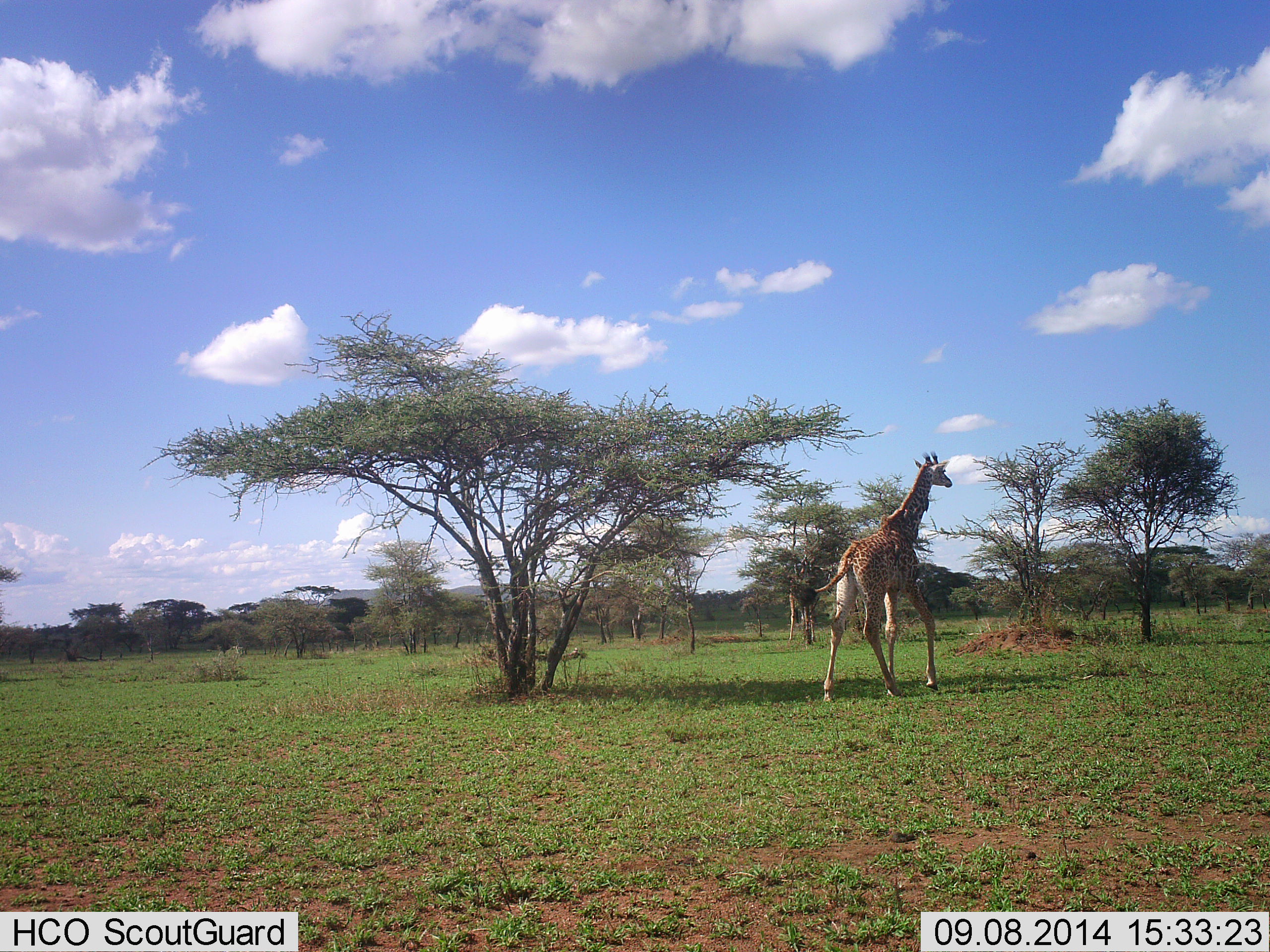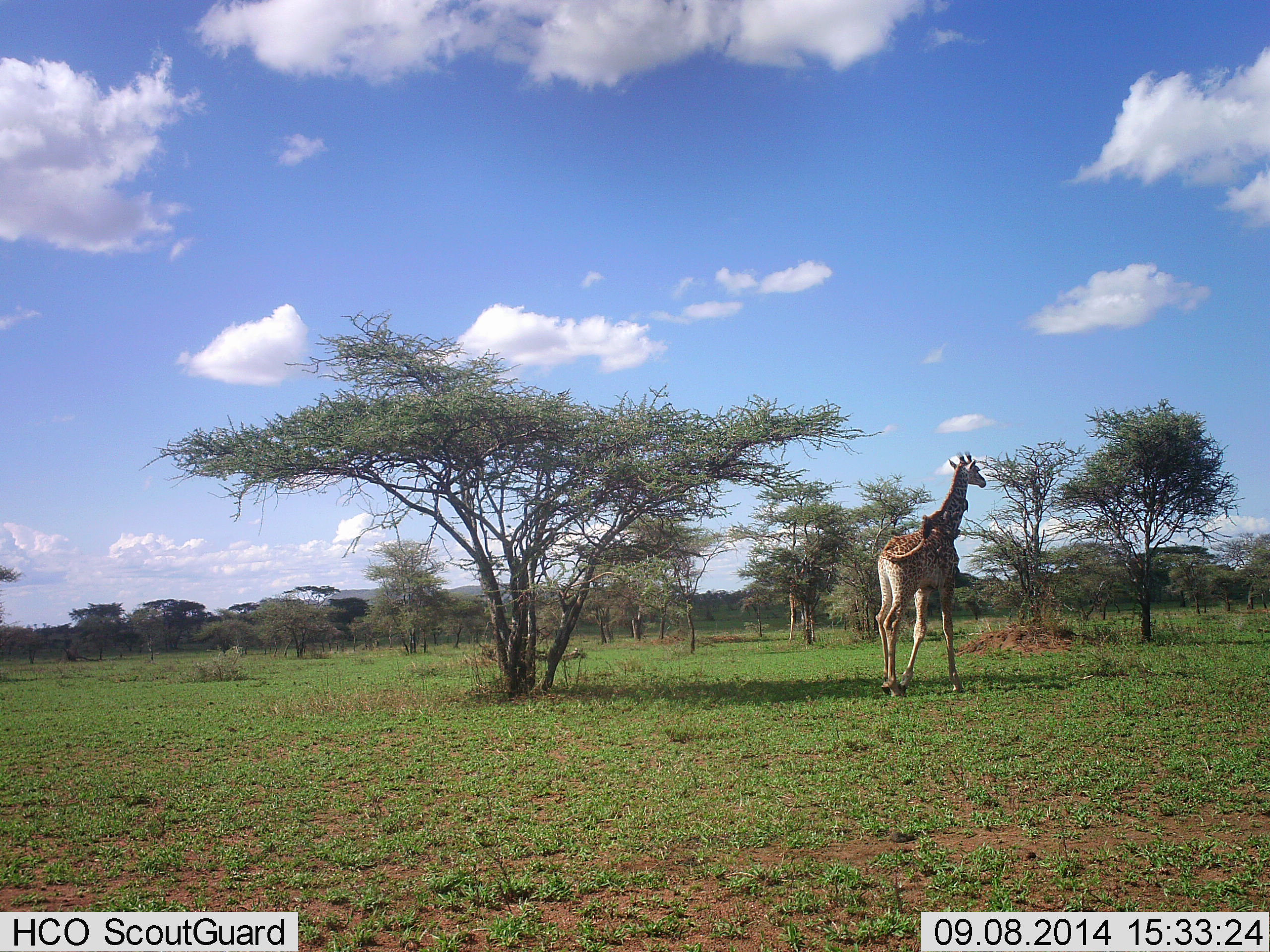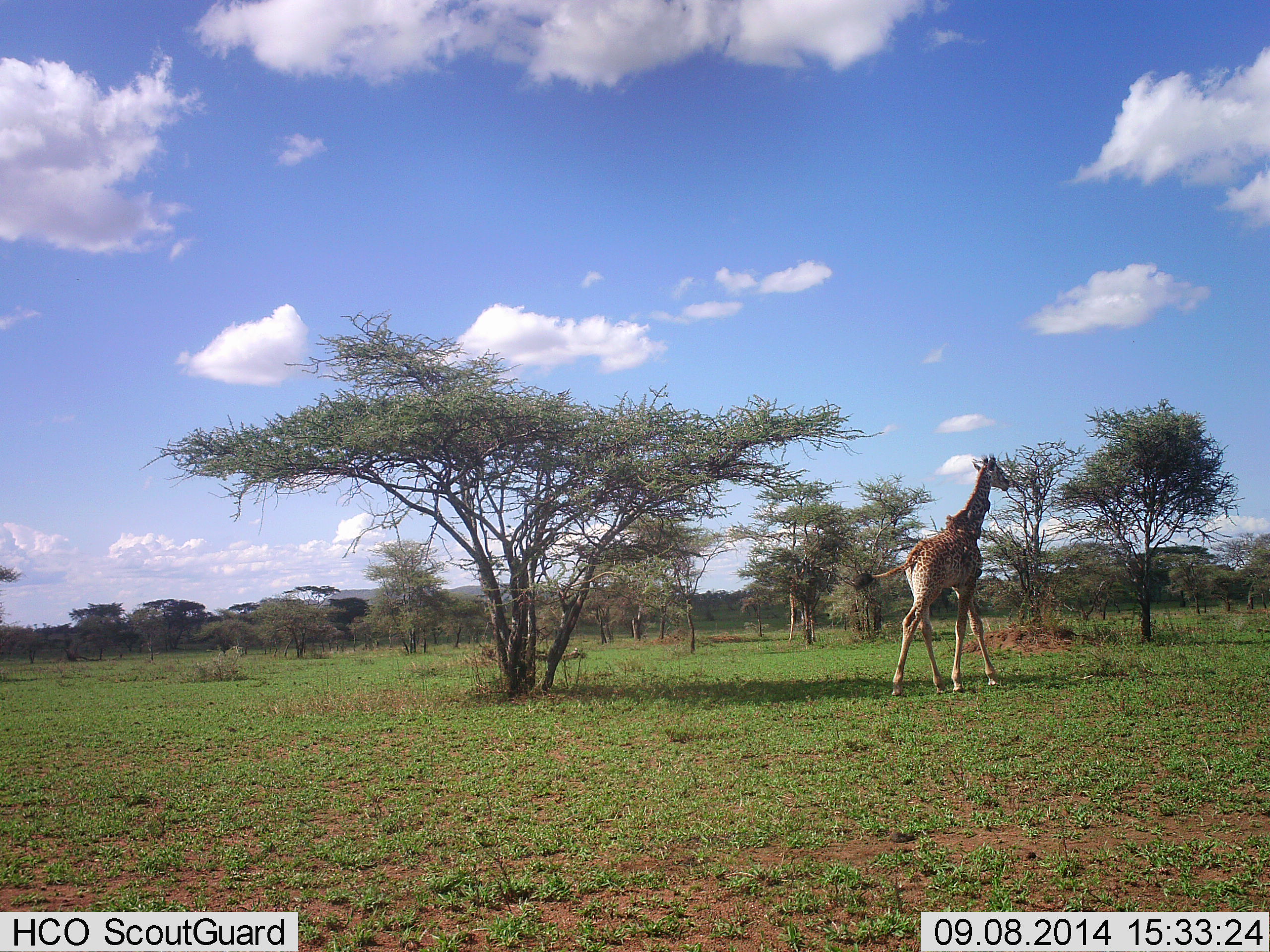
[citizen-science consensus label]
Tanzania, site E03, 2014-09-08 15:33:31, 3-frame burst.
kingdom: Animalia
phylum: Chordata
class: Mammalia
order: Artiodactyla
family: Giraffidae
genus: Giraffa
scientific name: Giraffa camelopardalis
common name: giraffe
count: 1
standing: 8%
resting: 0%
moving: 100%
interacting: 0%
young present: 0%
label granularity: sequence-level